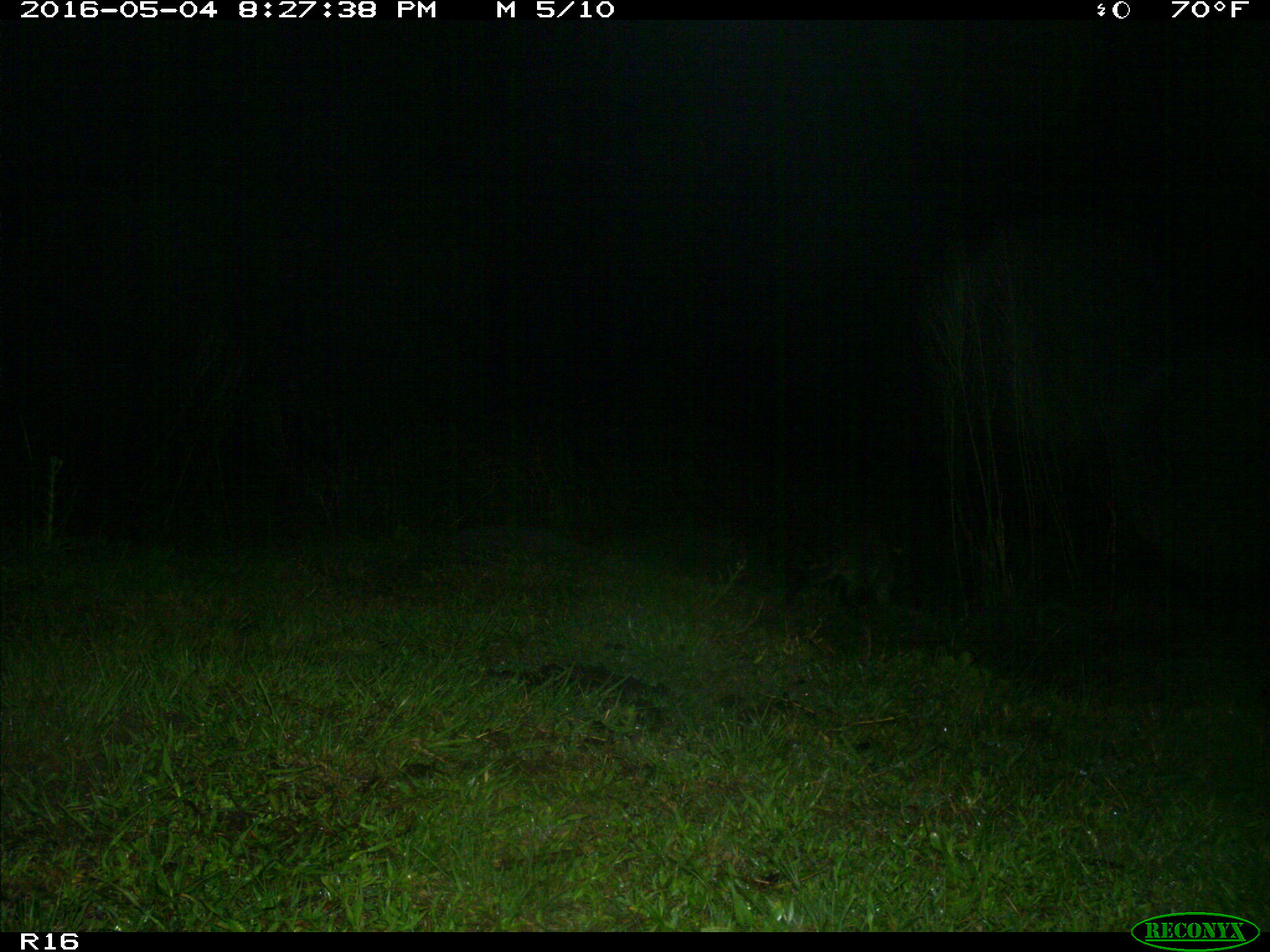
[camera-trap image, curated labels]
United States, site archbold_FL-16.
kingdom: Animalia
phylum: Chordata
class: Mammalia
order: Carnivora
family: Procyonidae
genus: Procyon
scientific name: Procyon lotor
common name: common raccoon